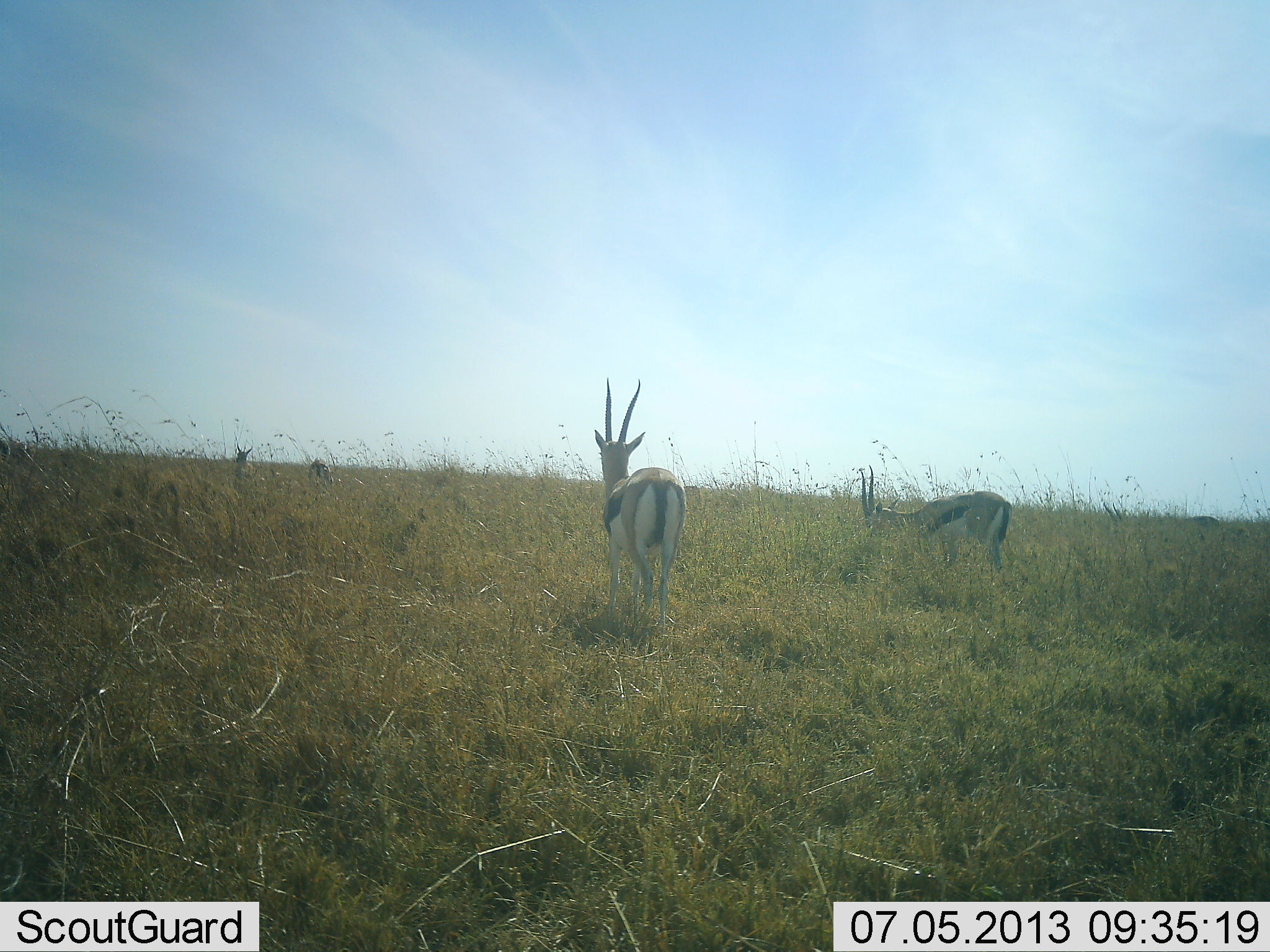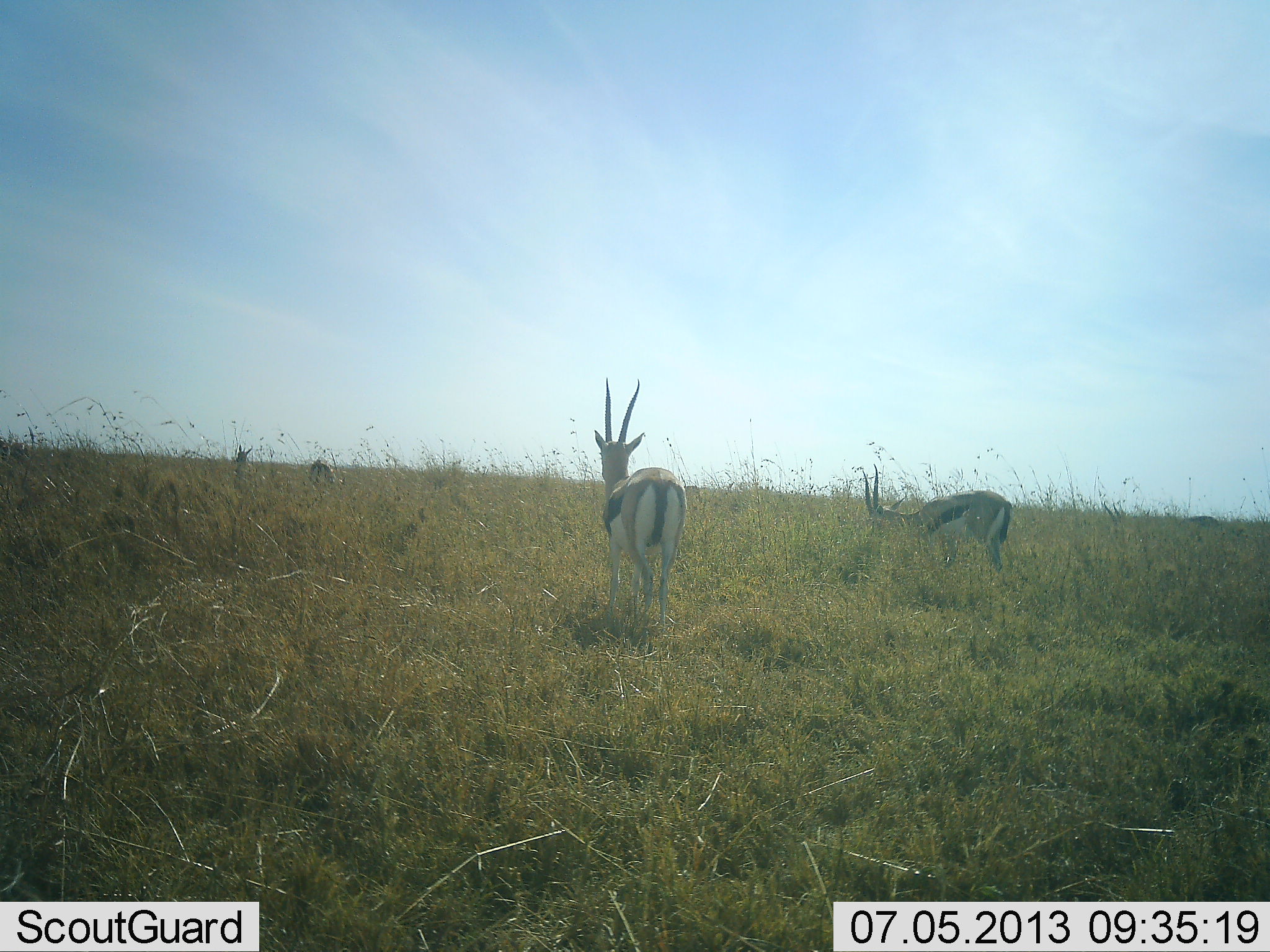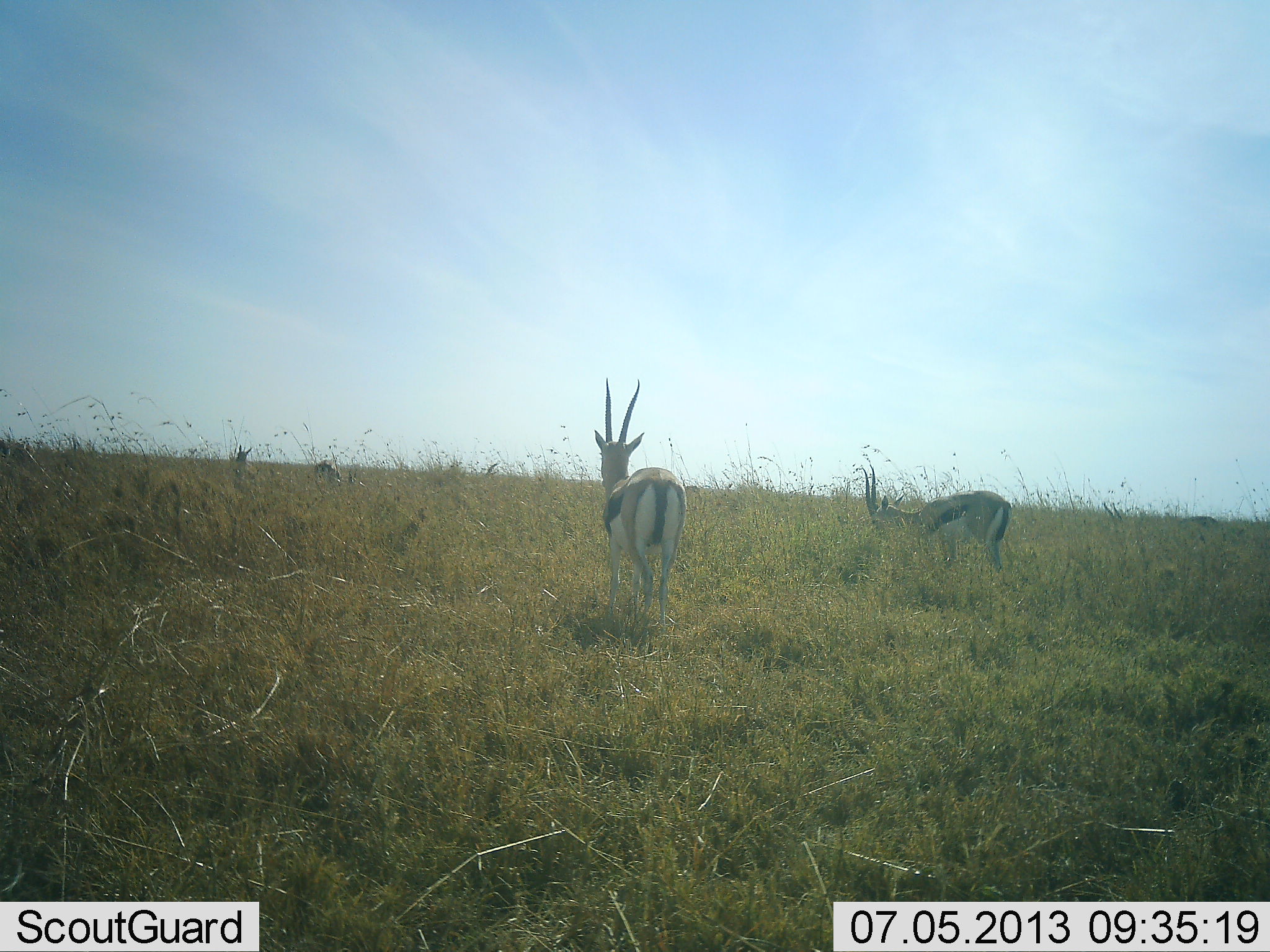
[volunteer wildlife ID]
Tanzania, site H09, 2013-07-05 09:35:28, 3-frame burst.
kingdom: Animalia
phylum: Chordata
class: Mammalia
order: Artiodactyla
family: Bovidae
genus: Eudorcas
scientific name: Eudorcas thomsonii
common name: thomson's gazelle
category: gazellethomsons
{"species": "gazellethomsons (thomson's gazelle) (Eudorcas thomsonii)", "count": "4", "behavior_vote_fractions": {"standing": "100%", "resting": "0%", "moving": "0%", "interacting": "0%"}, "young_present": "0%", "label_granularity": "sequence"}